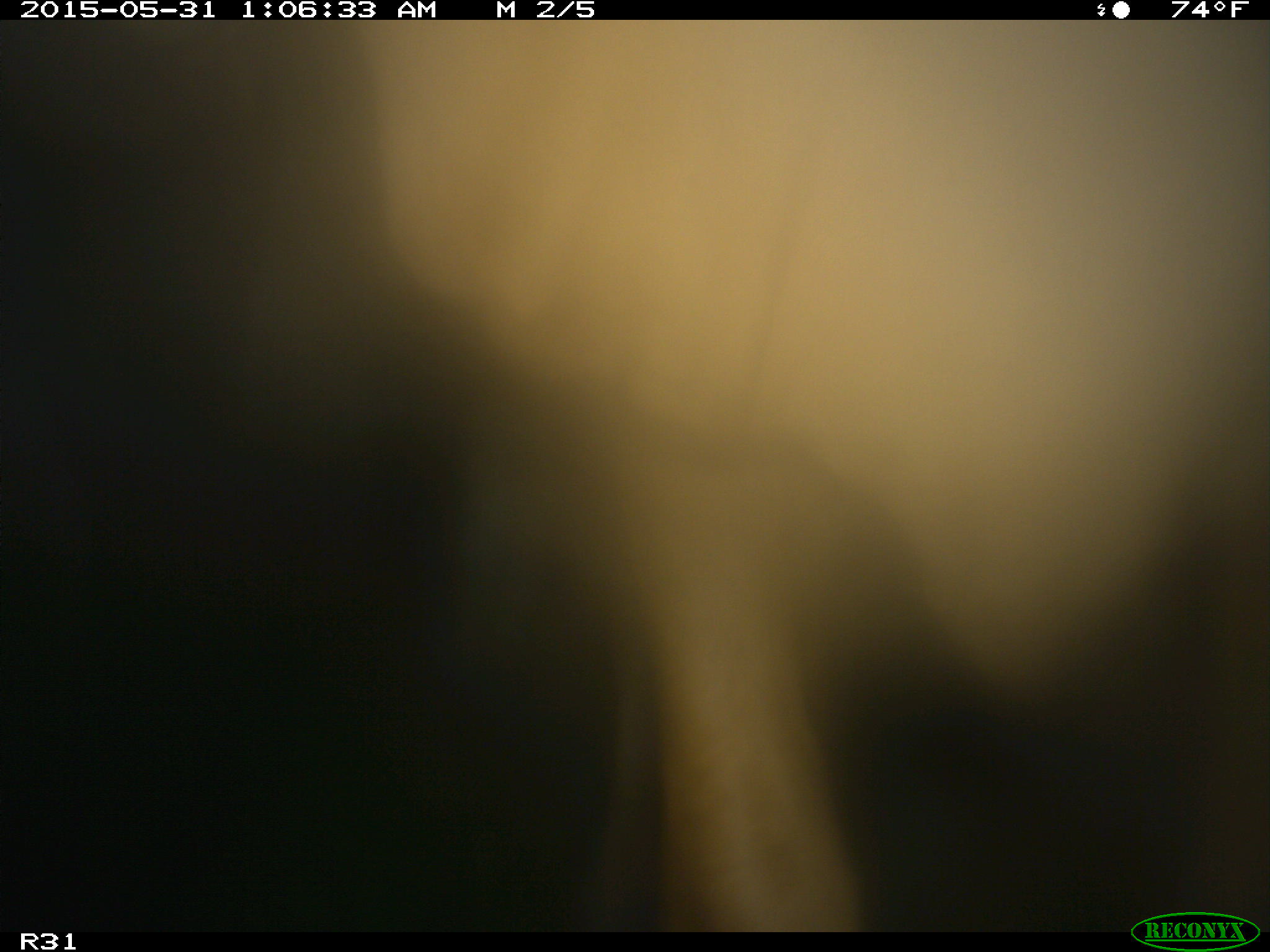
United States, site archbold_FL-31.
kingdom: Animalia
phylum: Chordata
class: Mammalia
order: Artiodactyla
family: Bovidae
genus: Bos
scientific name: Bos taurus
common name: domestic cow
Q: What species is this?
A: Bos taurus (domestic cow).